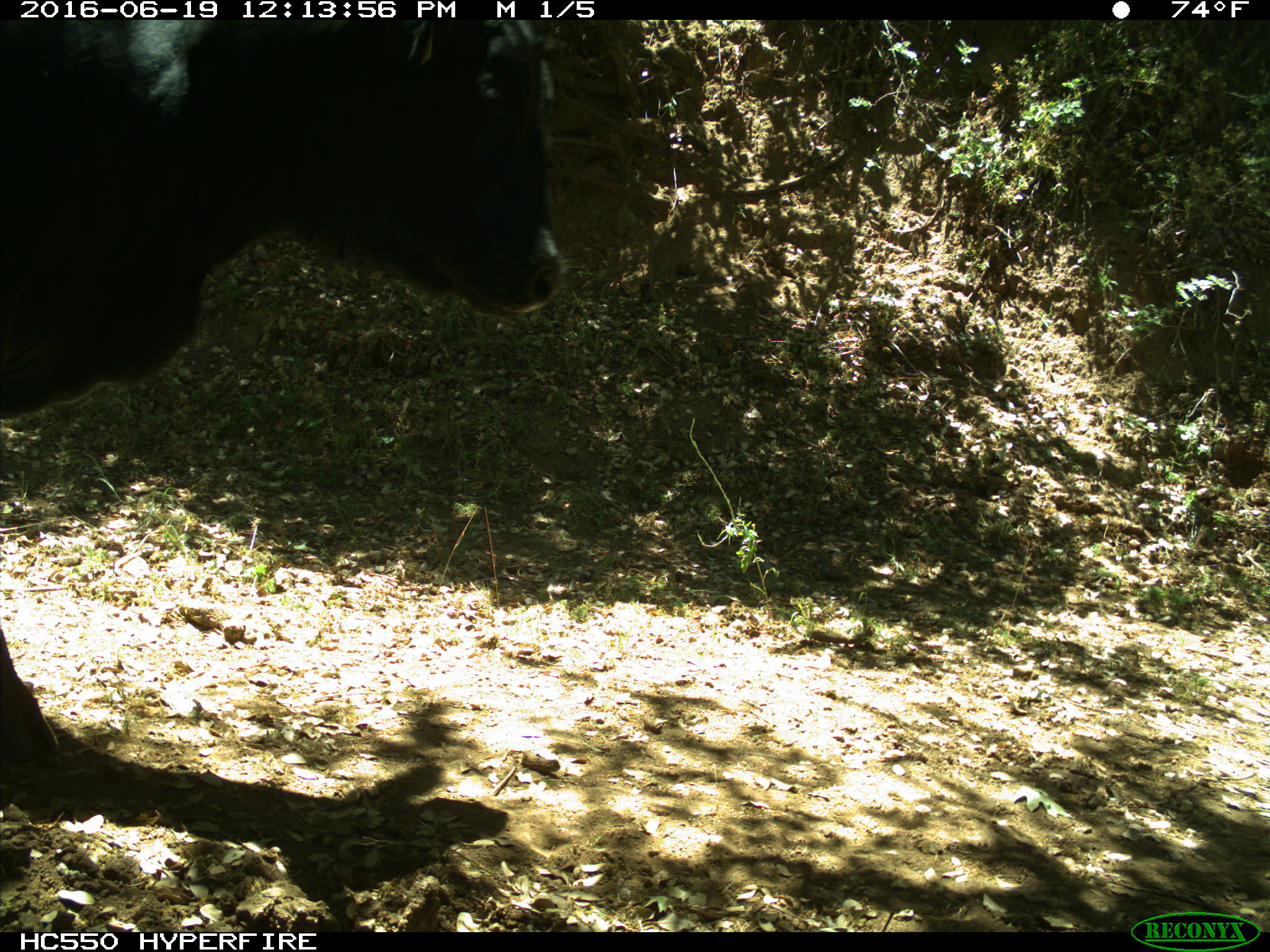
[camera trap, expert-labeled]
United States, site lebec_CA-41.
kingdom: Animalia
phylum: Chordata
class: Mammalia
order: Artiodactyla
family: Bovidae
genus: Bos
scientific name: Bos taurus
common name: domestic cow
Bos taurus (domestic cow).